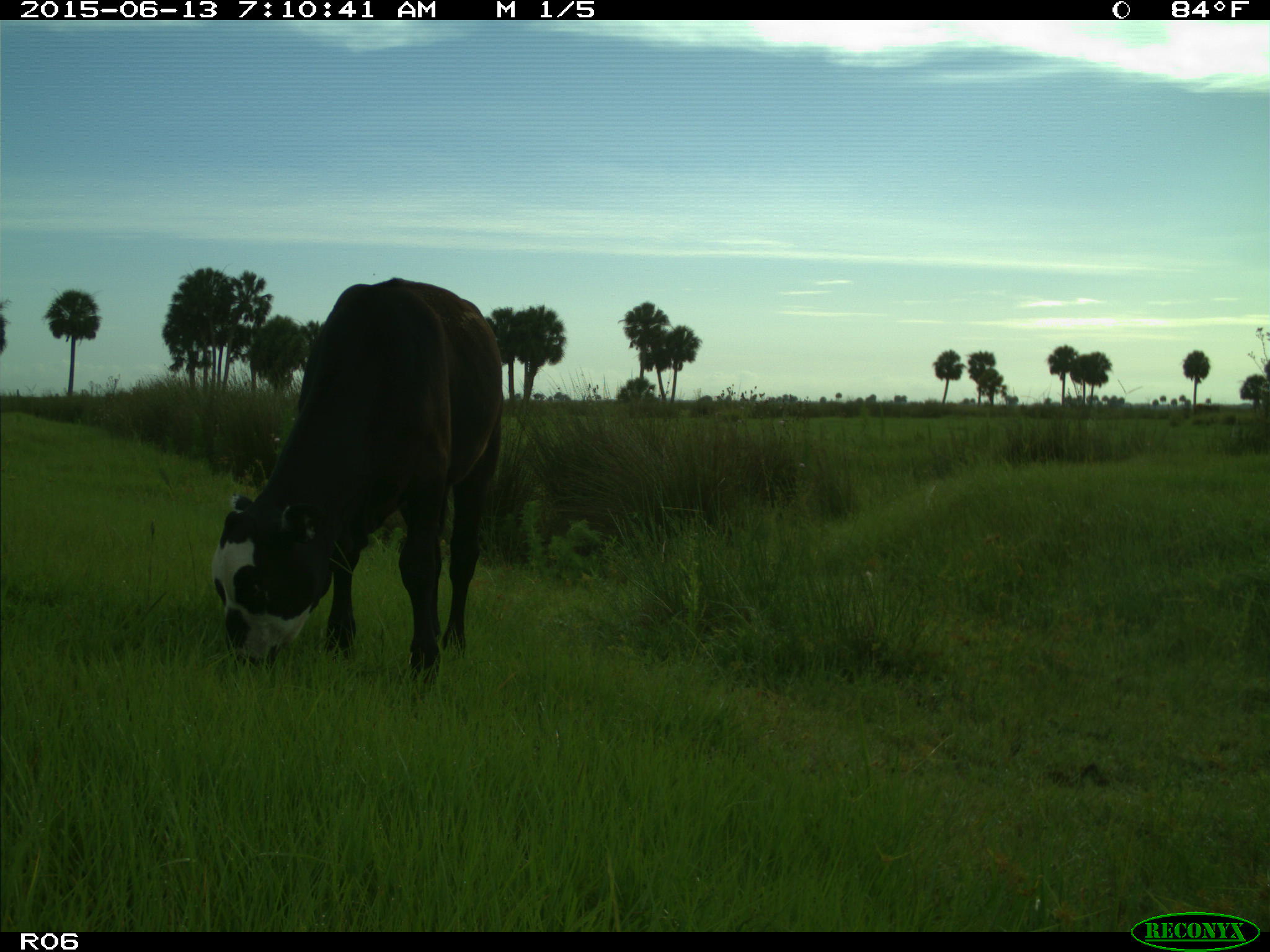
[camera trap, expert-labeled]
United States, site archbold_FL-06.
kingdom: Animalia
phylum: Chordata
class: Mammalia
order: Artiodactyla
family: Bovidae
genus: Bos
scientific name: Bos taurus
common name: domestic cow